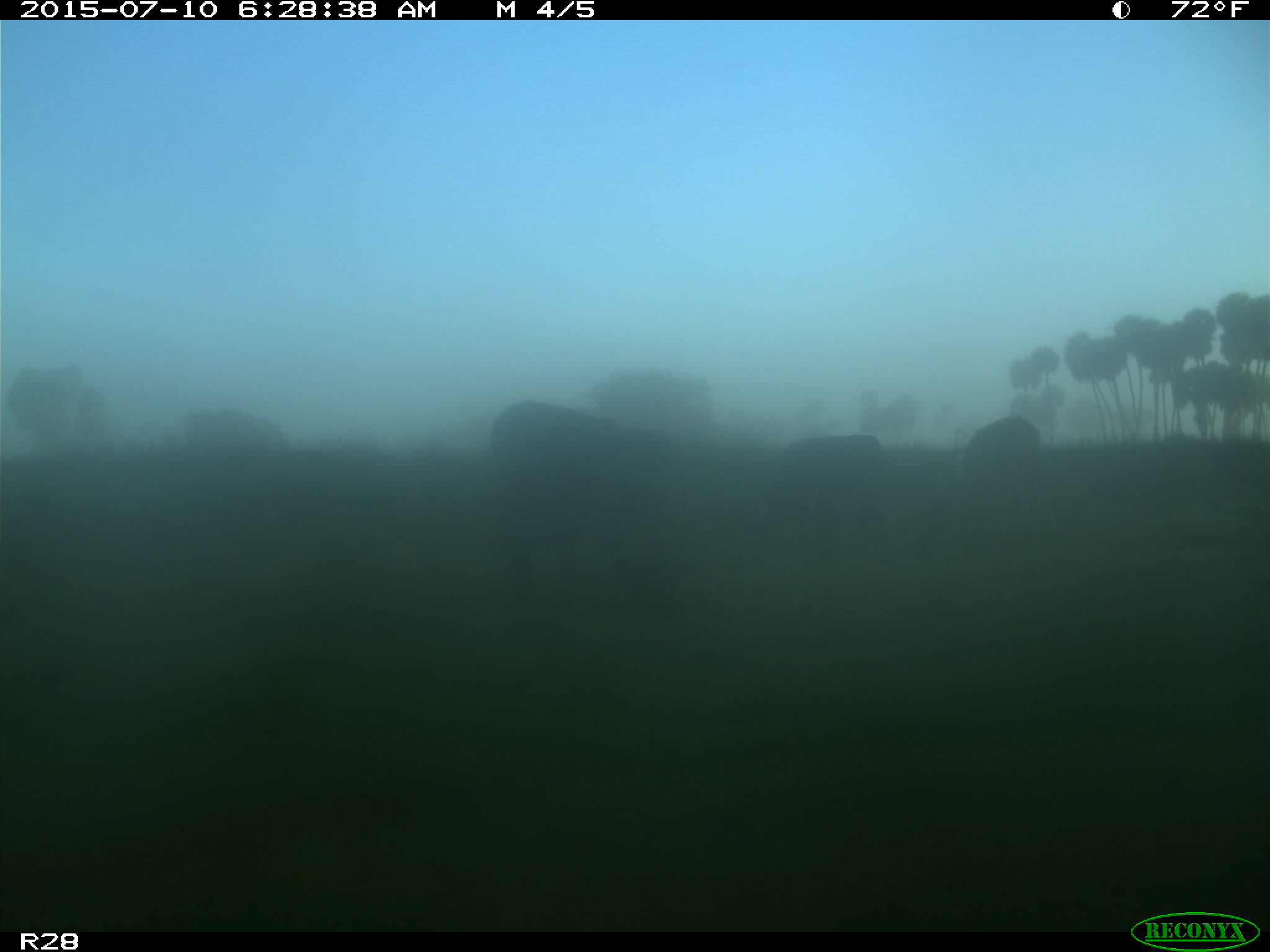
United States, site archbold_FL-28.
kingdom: Animalia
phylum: Chordata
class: Mammalia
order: Artiodactyla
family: Bovidae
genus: Bos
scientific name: Bos taurus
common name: domestic cow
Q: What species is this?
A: Bos taurus (domestic cow).